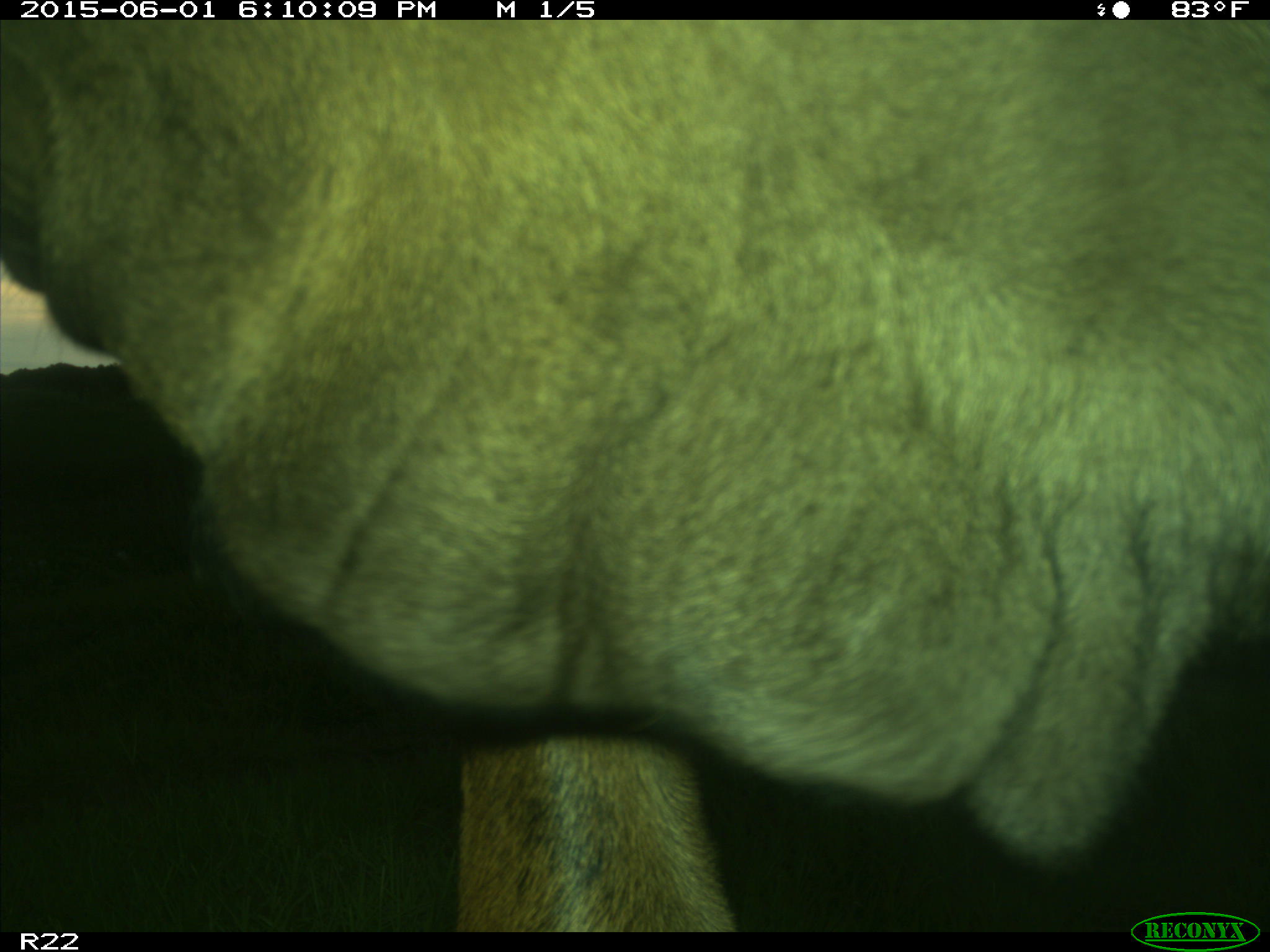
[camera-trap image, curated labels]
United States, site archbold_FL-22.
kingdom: Animalia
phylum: Chordata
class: Mammalia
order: Artiodactyla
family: Bovidae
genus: Bos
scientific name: Bos taurus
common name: domestic cow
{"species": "Bos taurus (domestic cow)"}